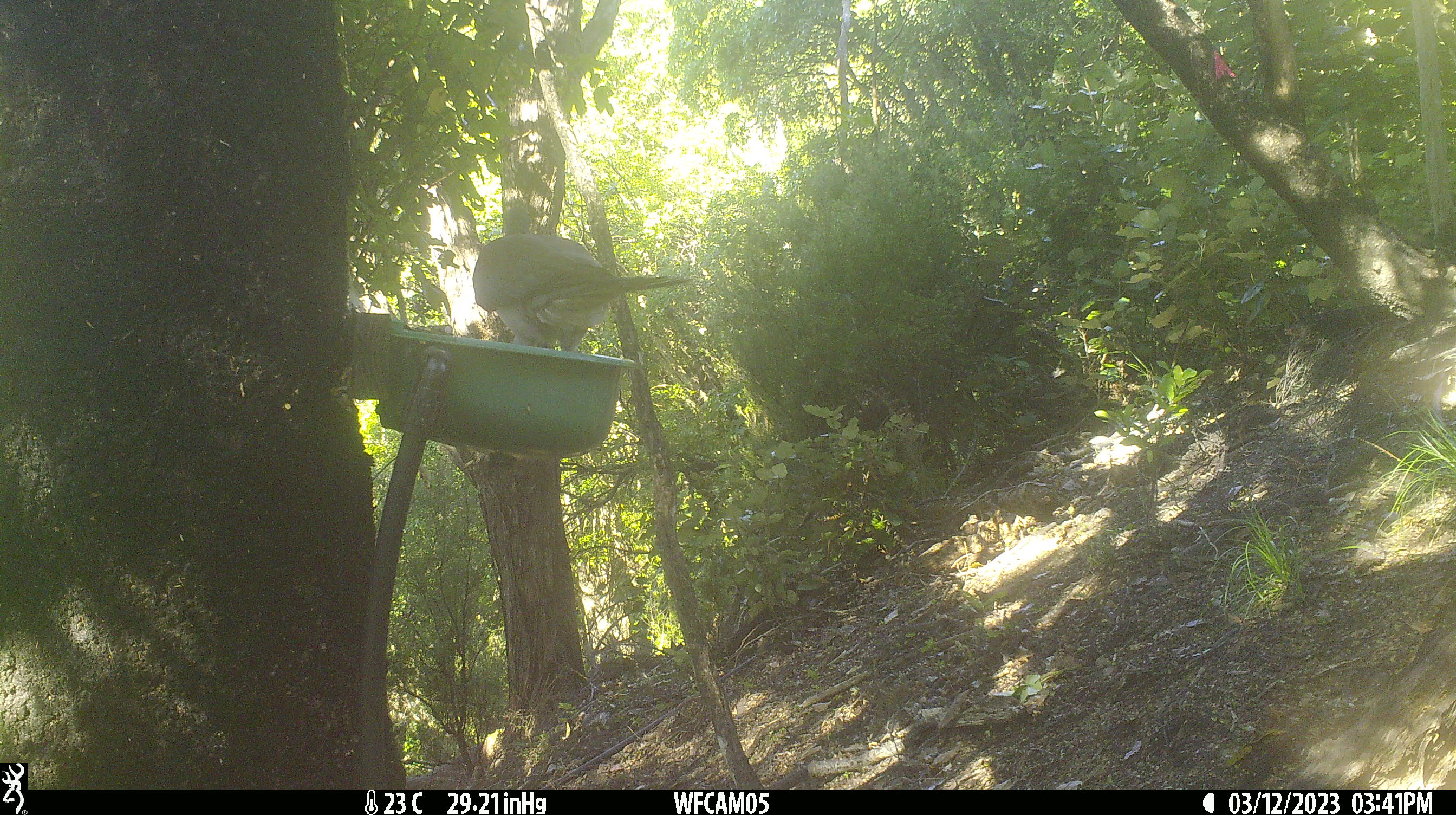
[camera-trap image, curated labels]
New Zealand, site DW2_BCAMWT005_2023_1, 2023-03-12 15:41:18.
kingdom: Animalia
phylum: Chordata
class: Aves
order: Columbiformes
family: Columbidae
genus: Hemiphaga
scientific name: Hemiphaga novaeseelandiae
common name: new zealand pigeon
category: kereru